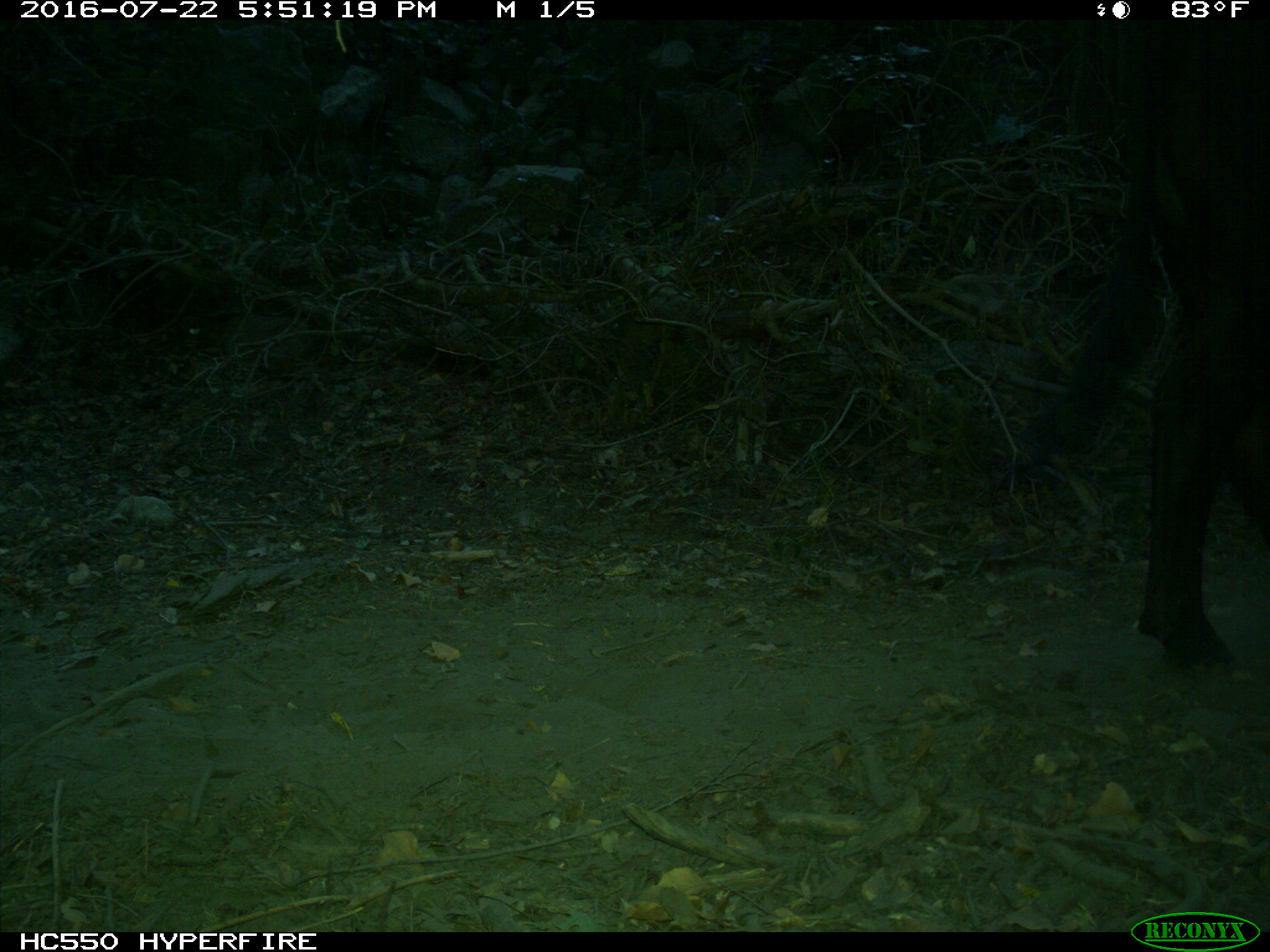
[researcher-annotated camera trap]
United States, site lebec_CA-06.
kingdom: Animalia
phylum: Chordata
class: Mammalia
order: Artiodactyla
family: Bovidae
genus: Bos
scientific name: Bos taurus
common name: domestic cow